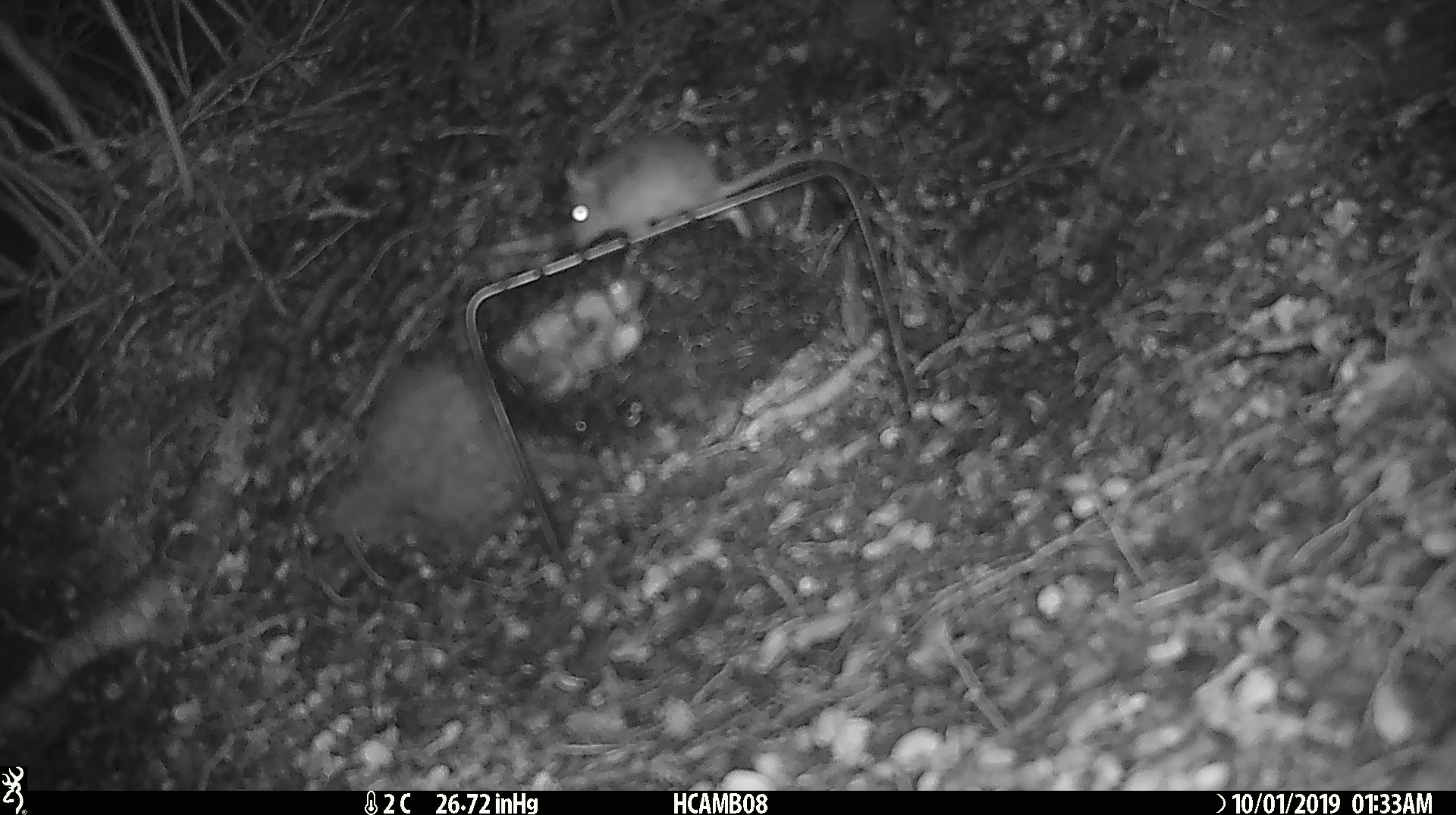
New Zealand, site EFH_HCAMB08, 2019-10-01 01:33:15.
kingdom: Animalia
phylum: Chordata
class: Mammalia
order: Rodentia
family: Muridae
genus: Mus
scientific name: Mus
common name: mouse